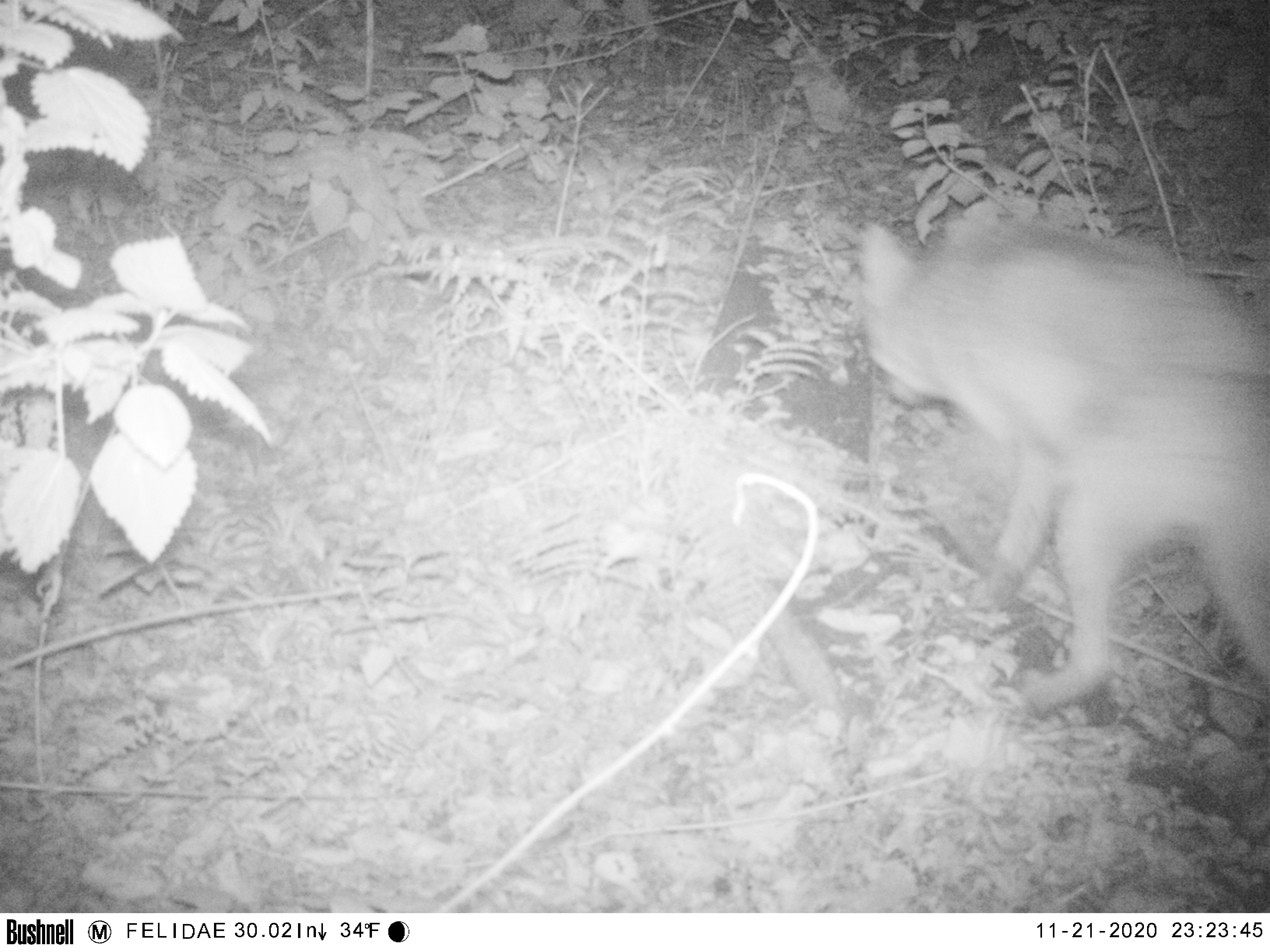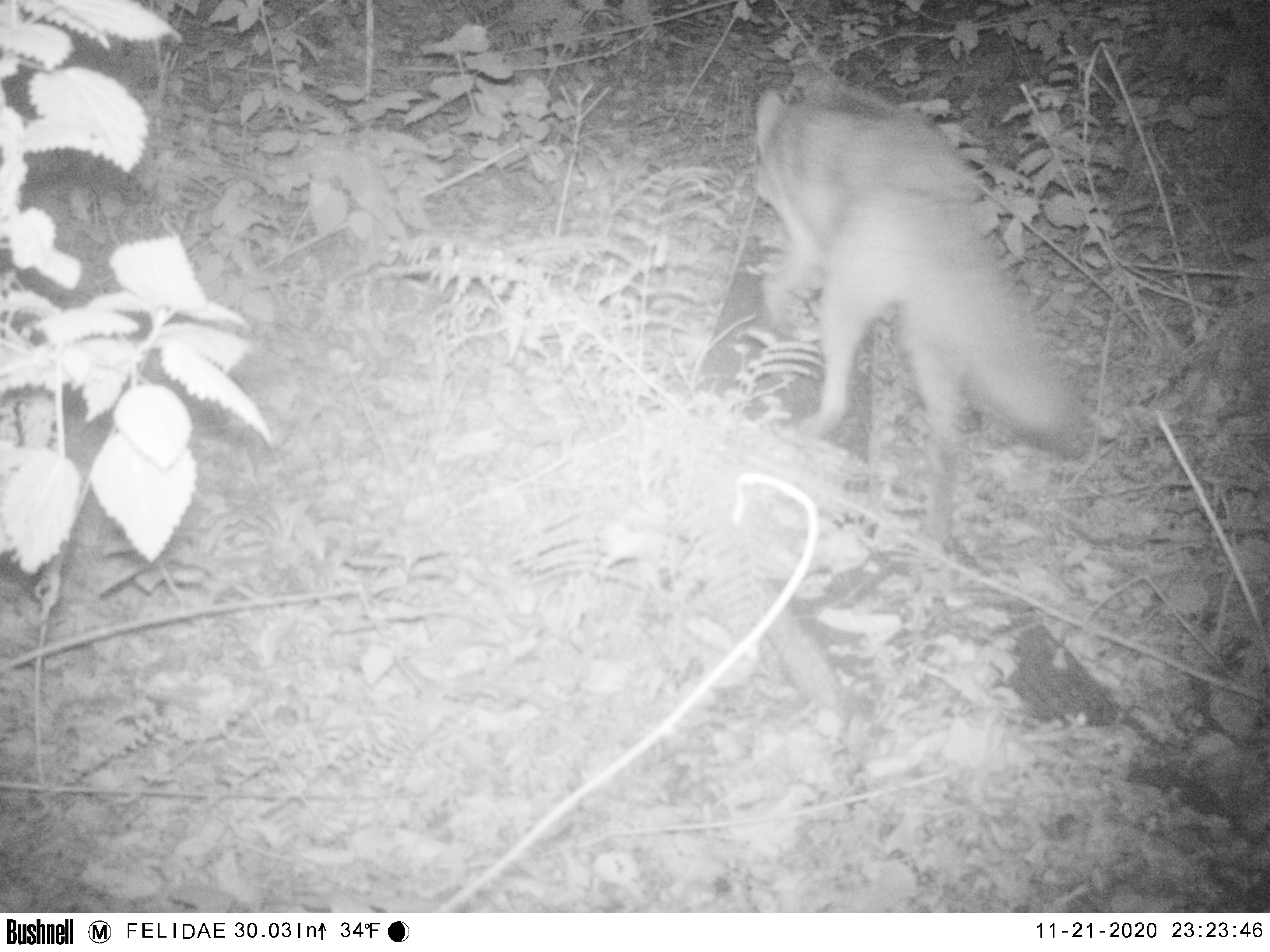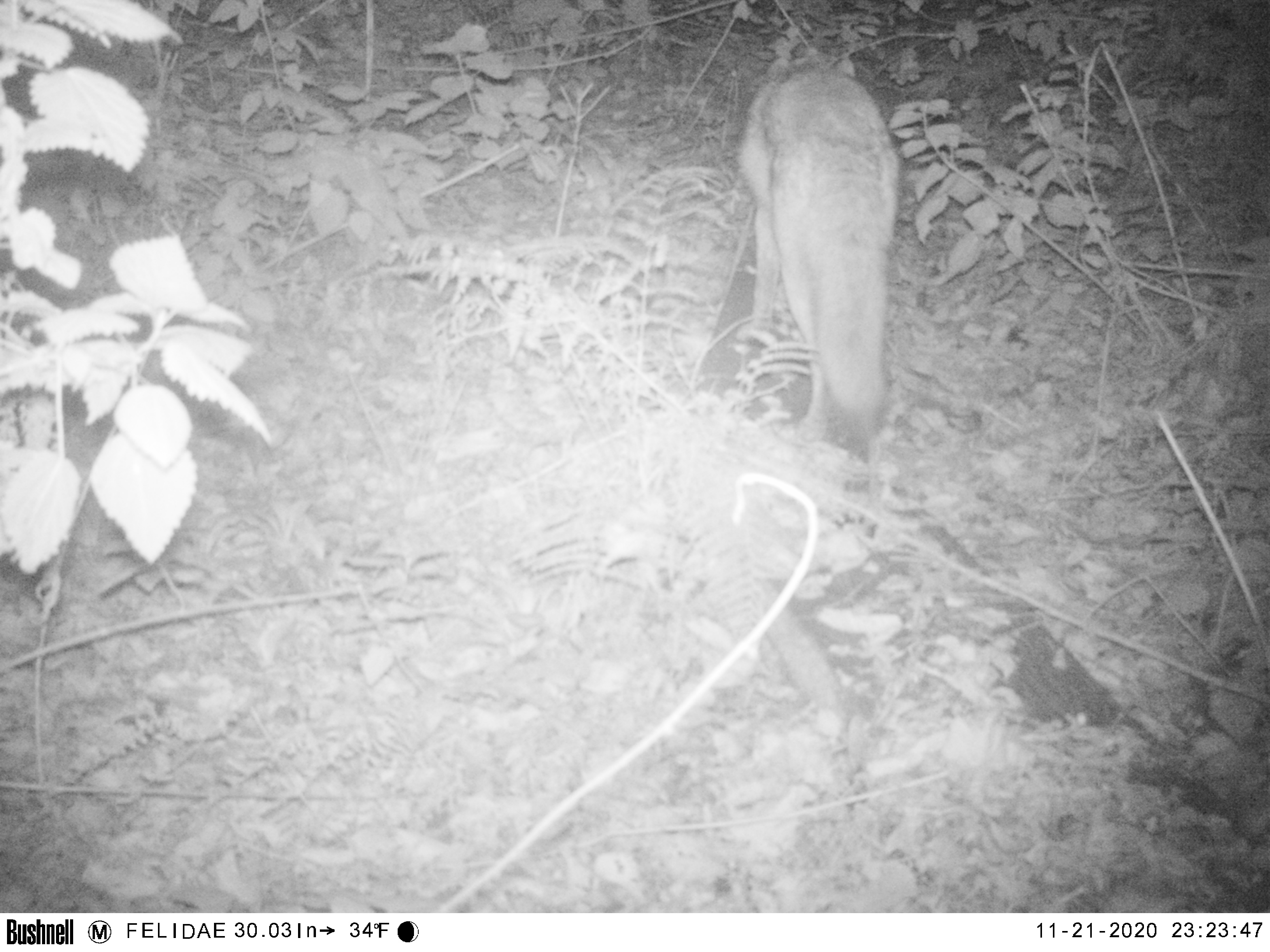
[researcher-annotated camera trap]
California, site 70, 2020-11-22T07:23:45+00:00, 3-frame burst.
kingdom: Animalia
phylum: Chordata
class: Mammalia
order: Carnivora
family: Canidae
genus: Canis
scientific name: Canis latrans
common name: coyote